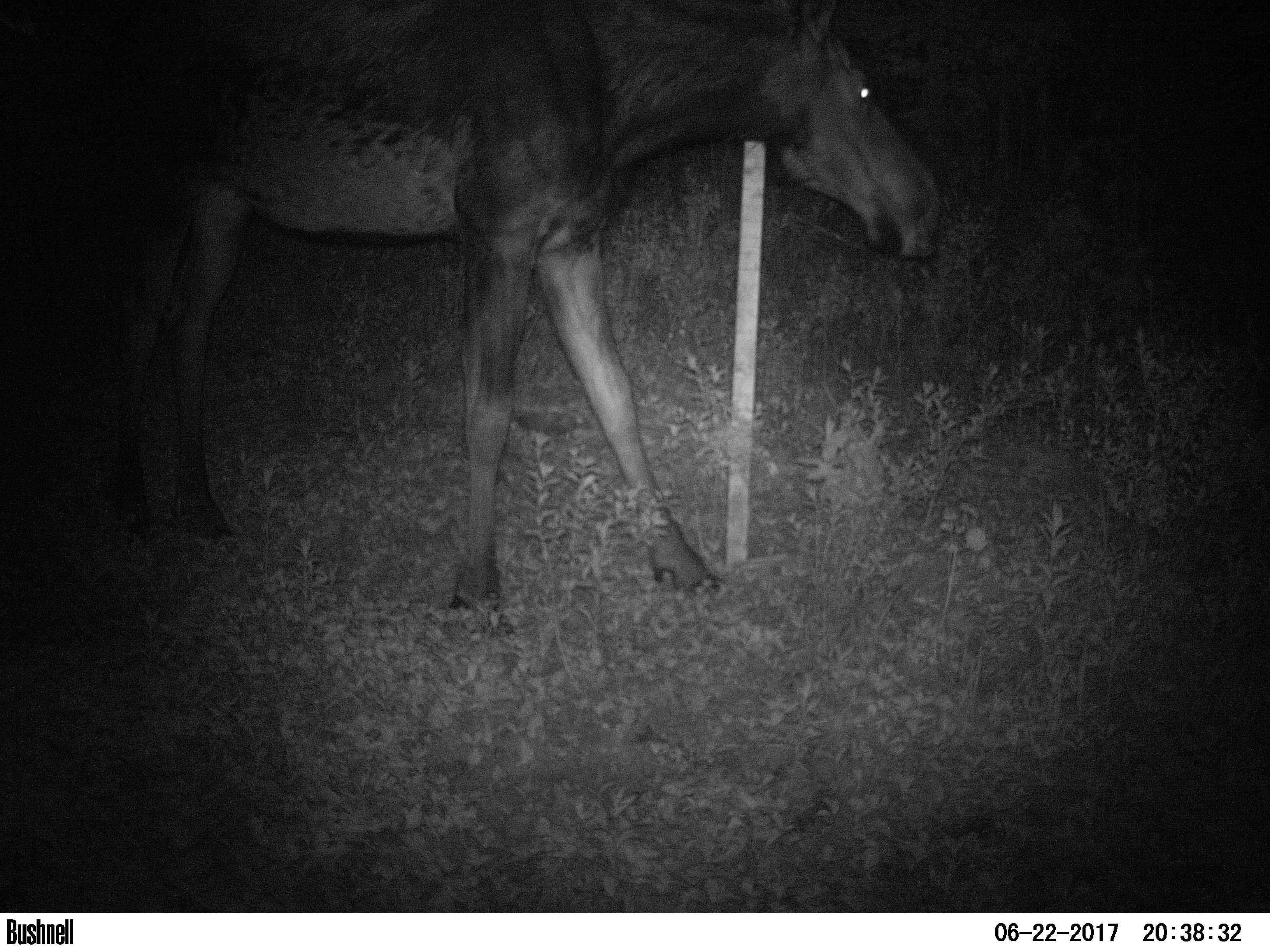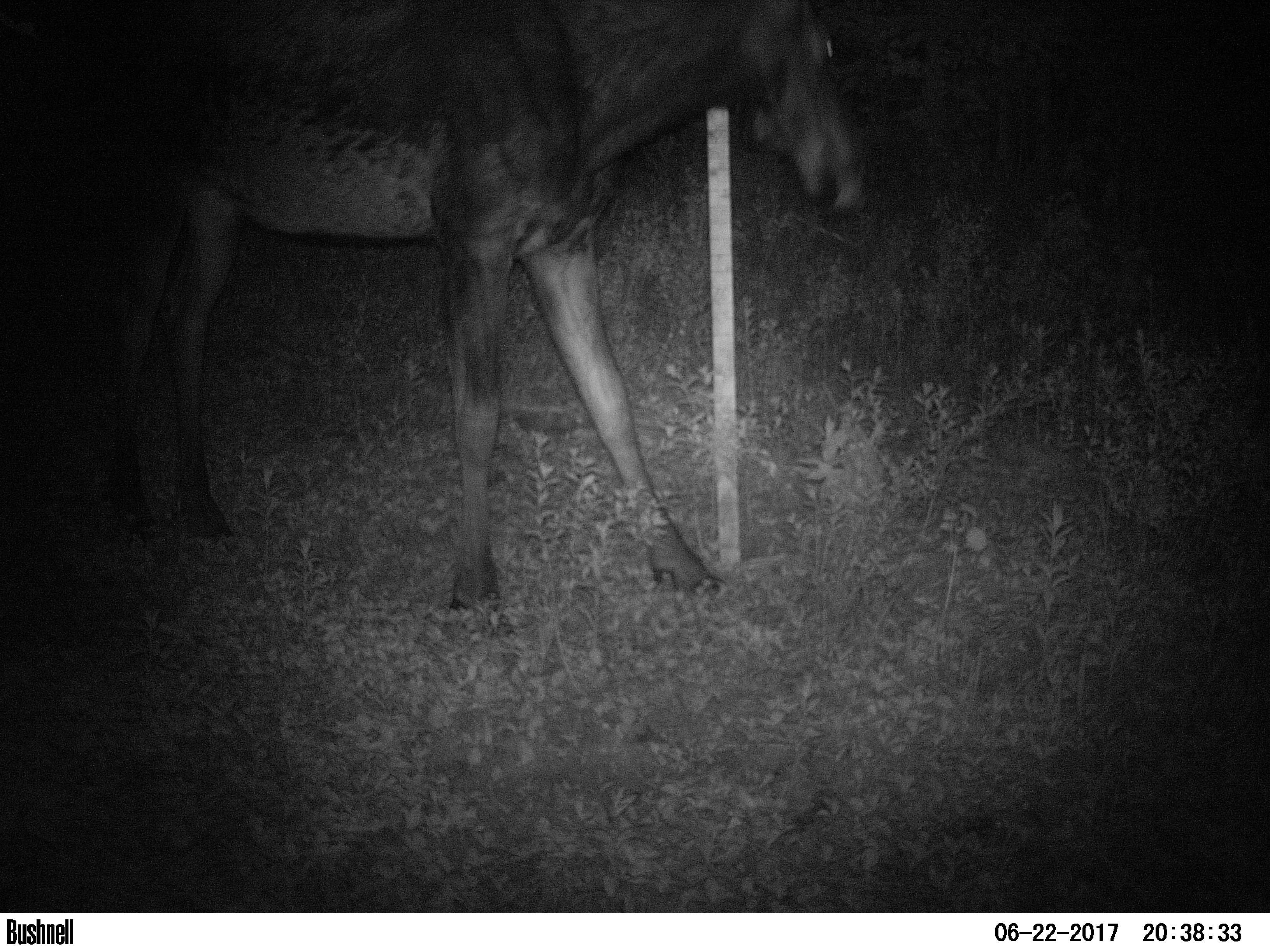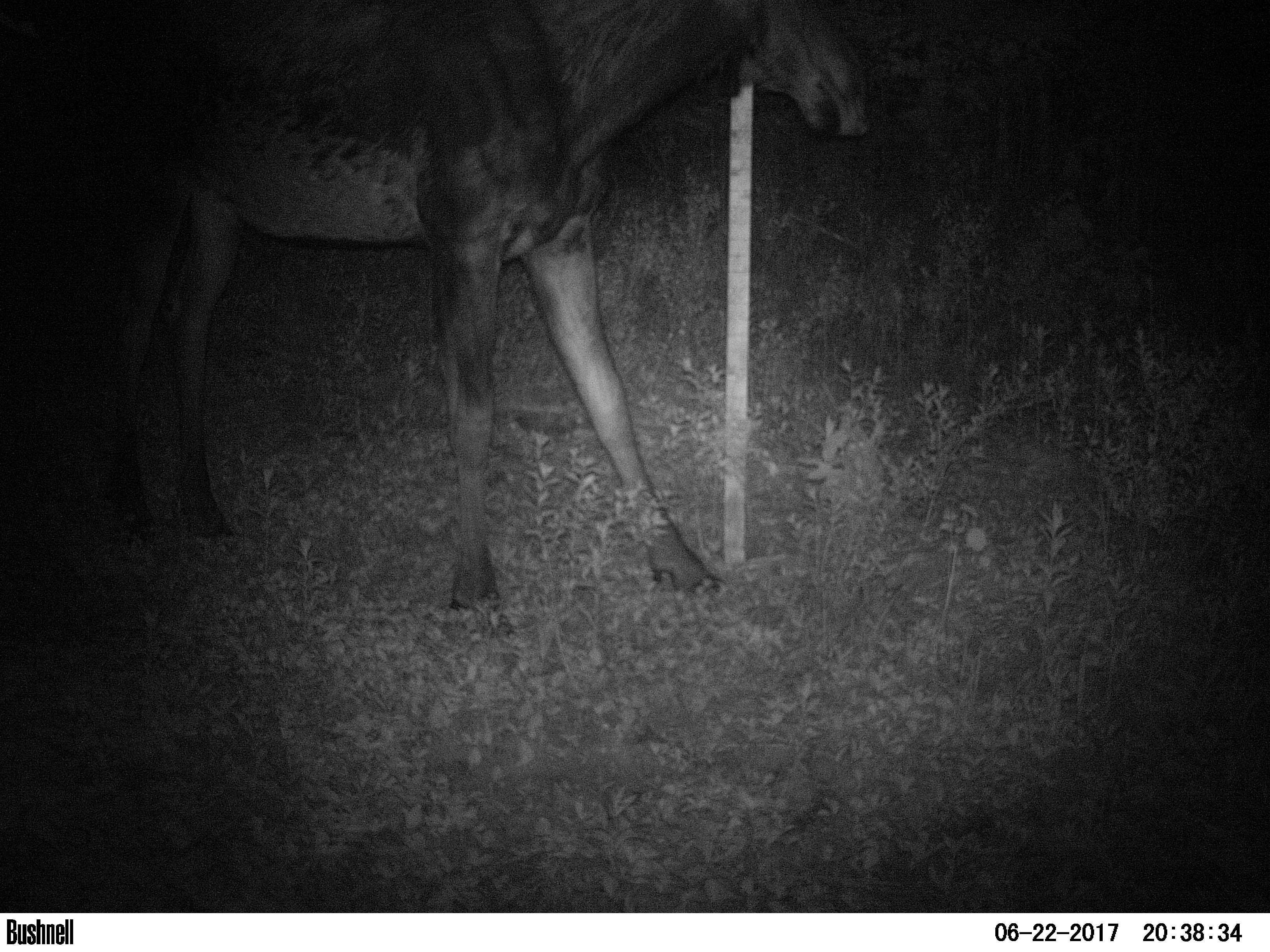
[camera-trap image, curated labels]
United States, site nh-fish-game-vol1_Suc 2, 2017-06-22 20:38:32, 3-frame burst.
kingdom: Animalia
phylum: Chordata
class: Mammalia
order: Artiodactyla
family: Cervidae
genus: Alces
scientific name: Alces alces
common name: moose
Moose (Alces alces).